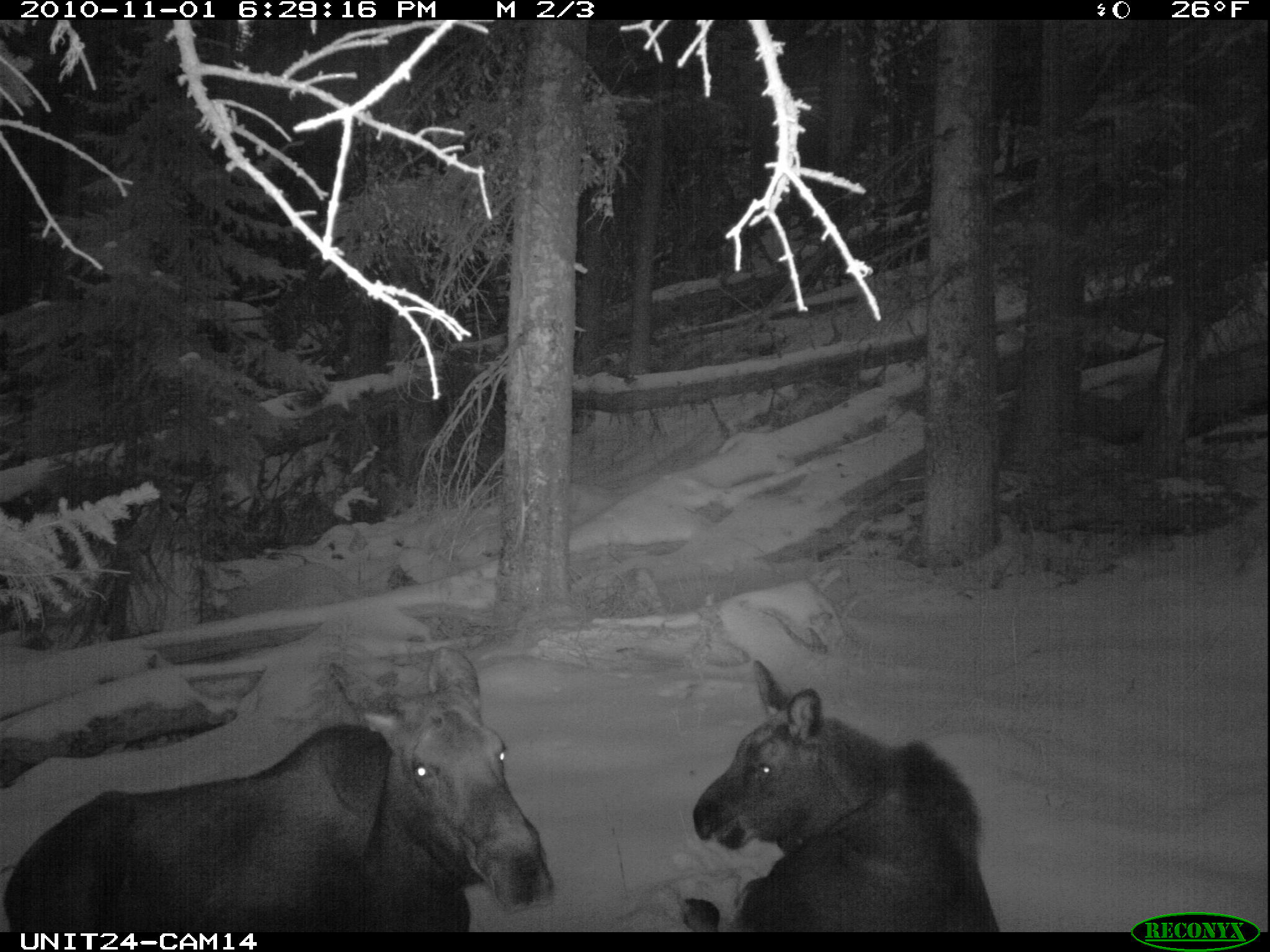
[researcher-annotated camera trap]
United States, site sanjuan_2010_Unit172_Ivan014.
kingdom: Animalia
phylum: Chordata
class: Mammalia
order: Artiodactyla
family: Cervidae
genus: Alces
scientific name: Alces alces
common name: moose